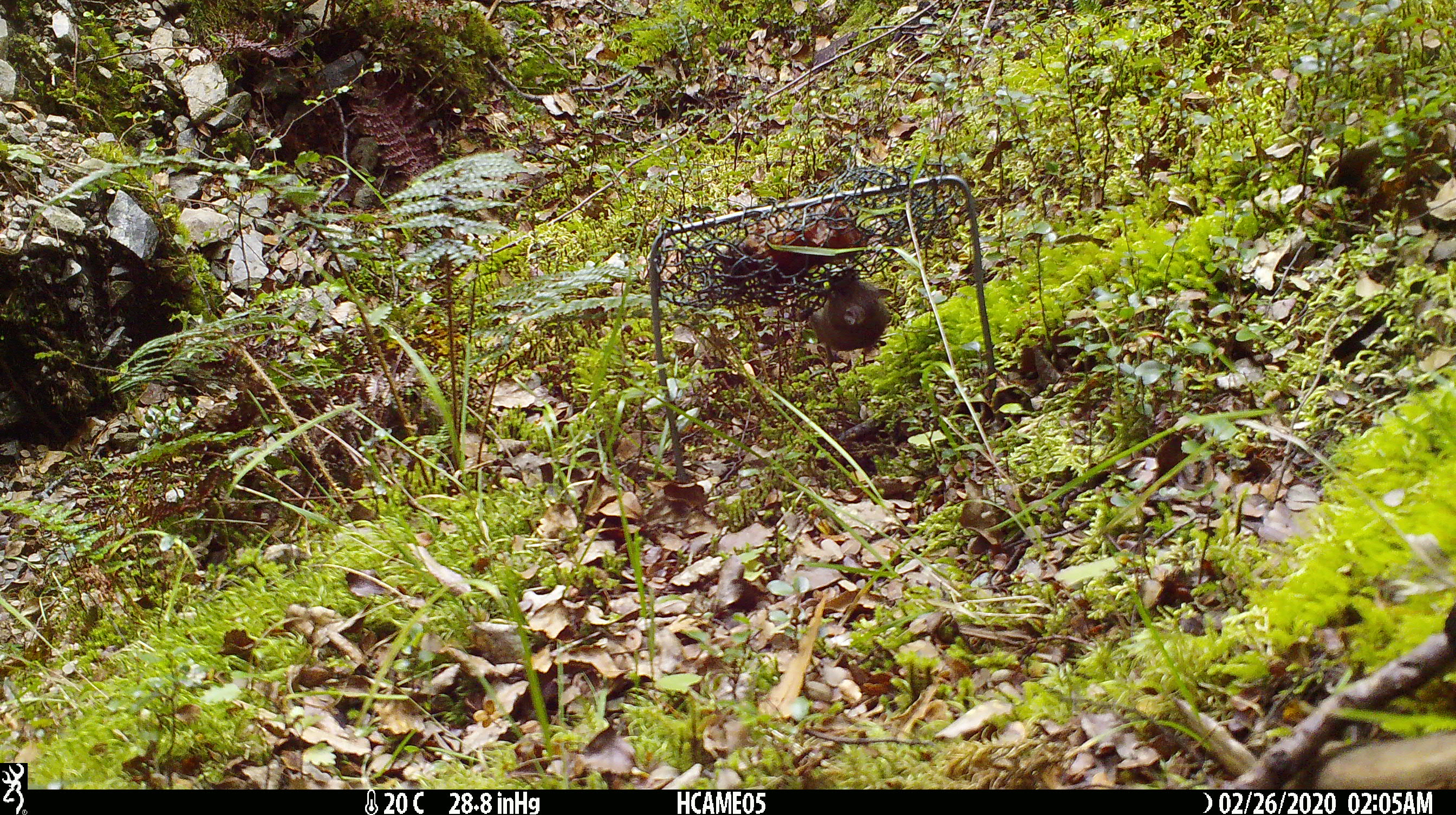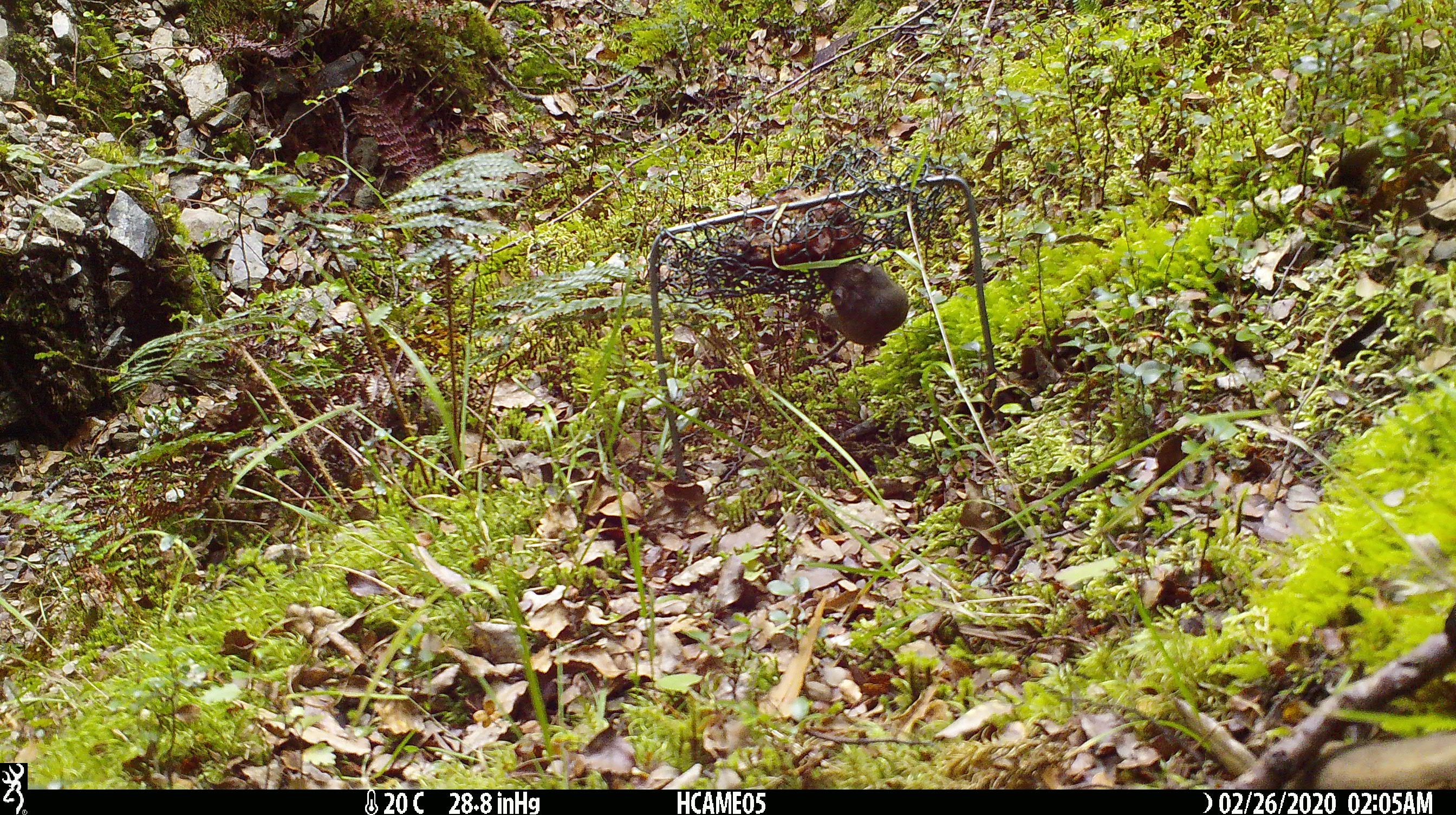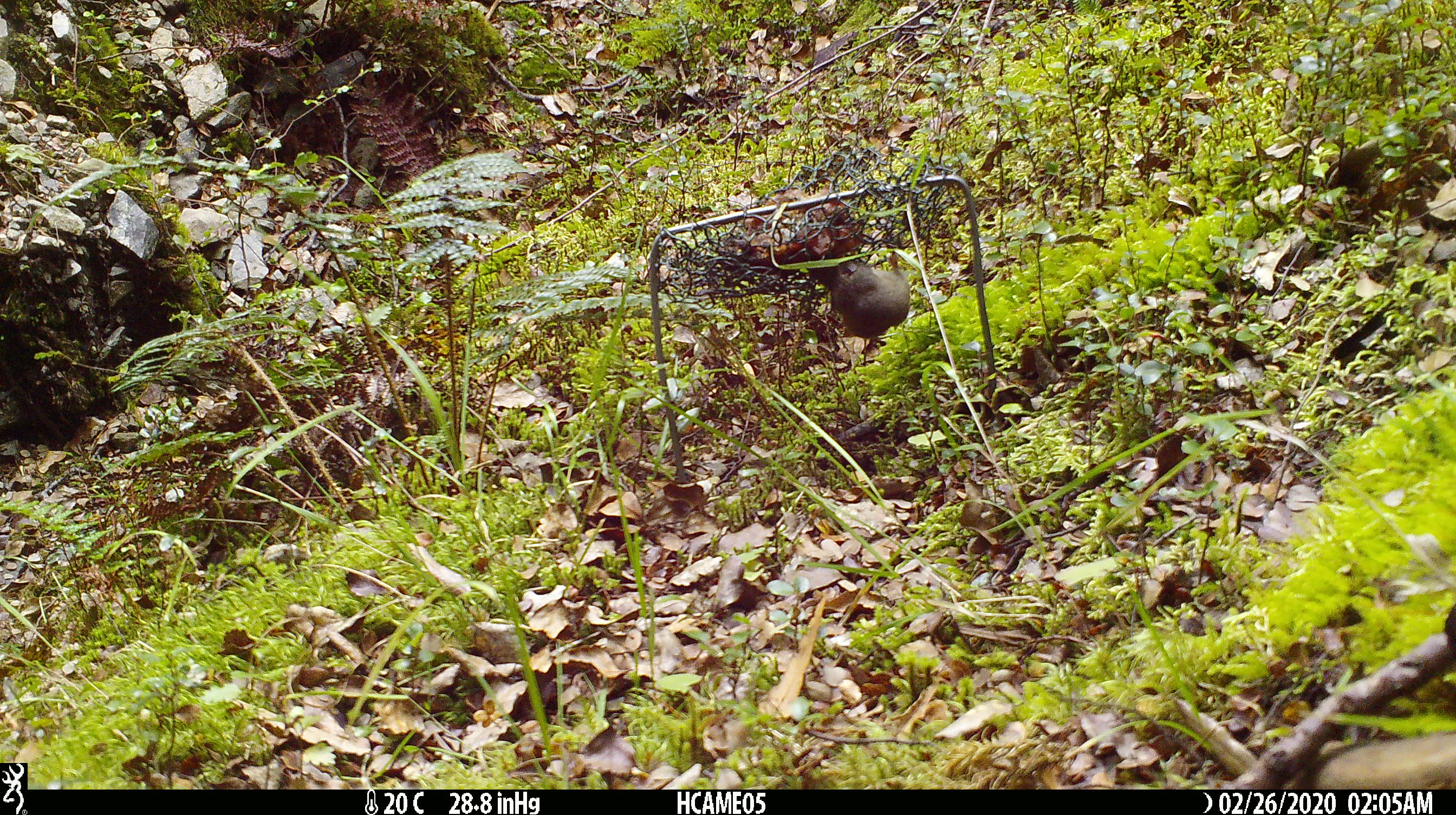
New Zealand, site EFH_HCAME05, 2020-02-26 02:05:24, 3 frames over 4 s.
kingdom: Animalia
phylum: Chordata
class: Mammalia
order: Rodentia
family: Muridae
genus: Mus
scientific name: Mus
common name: mouse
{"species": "mouse (Mus)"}